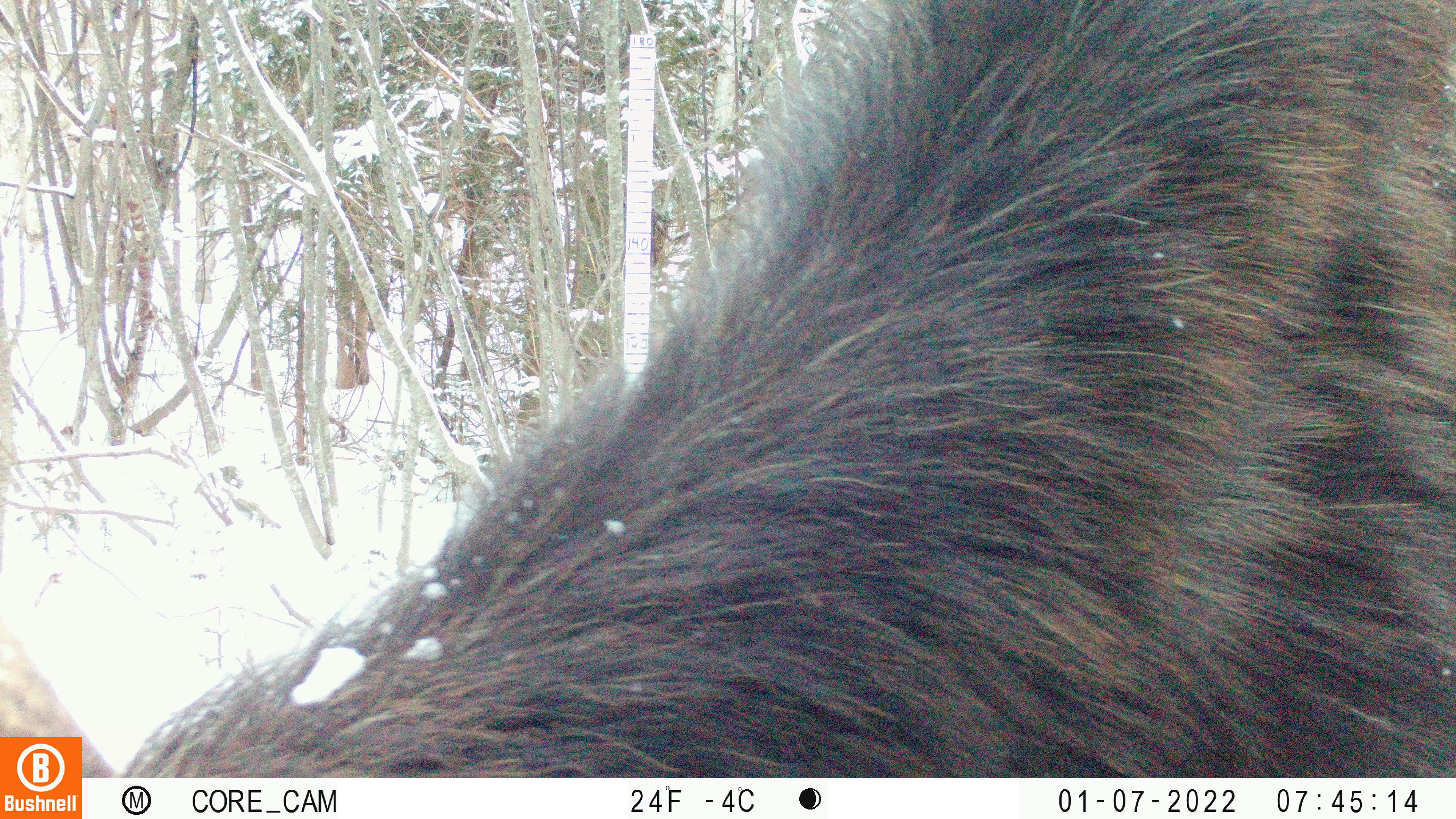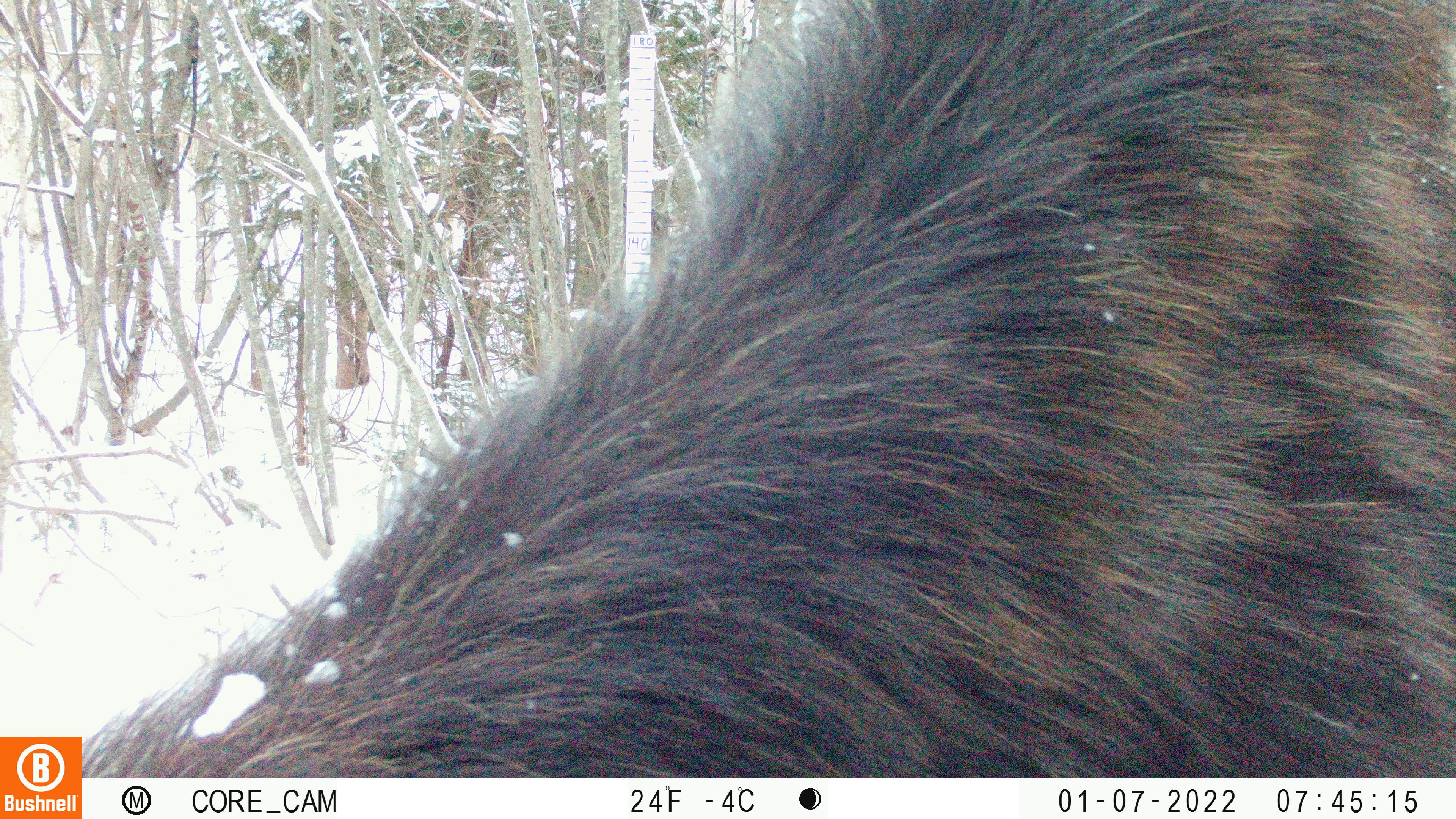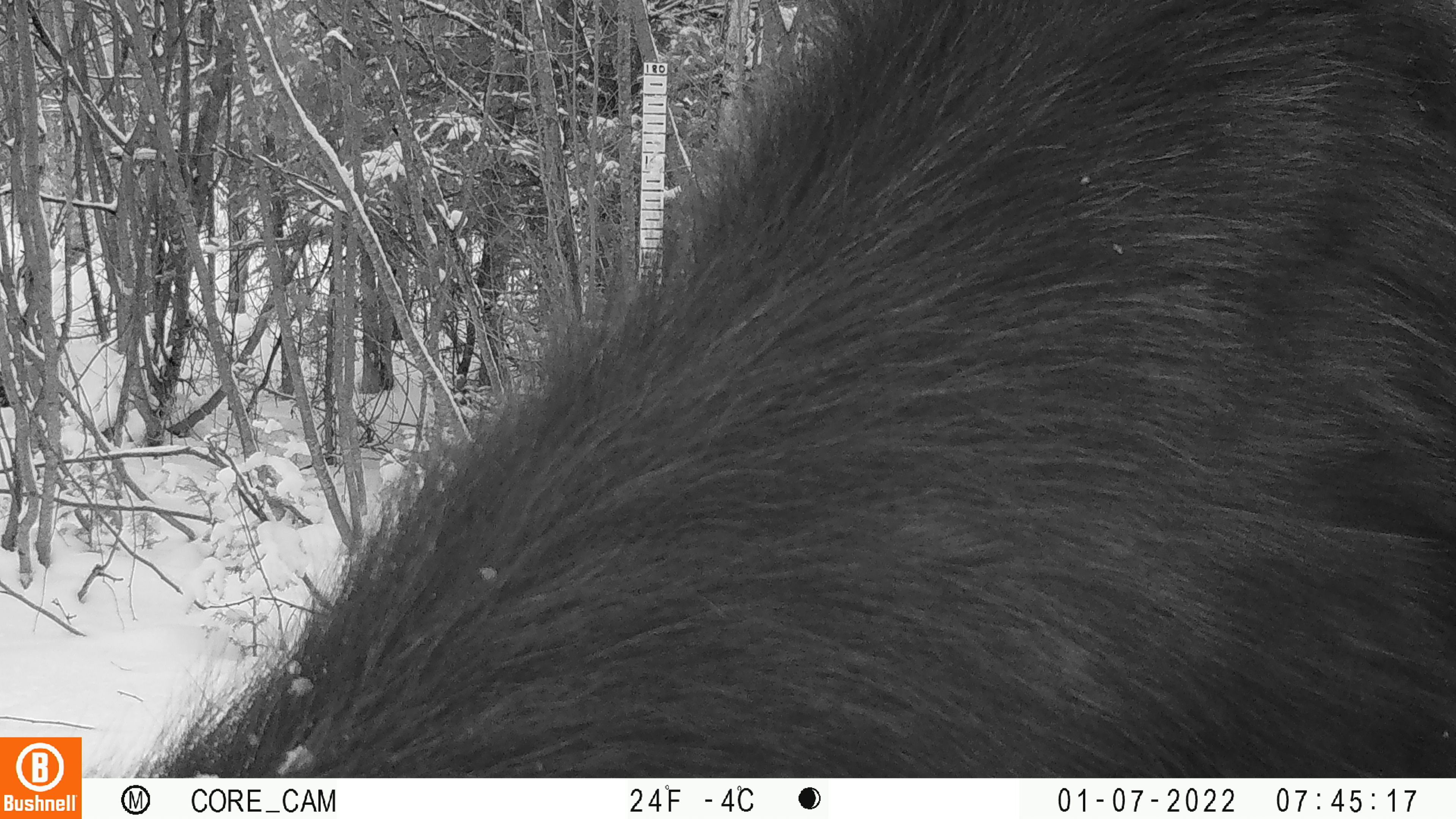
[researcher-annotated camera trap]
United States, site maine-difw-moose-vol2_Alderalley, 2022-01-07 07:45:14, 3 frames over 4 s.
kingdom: Animalia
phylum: Chordata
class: Mammalia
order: Artiodactyla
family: Cervidae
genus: Alces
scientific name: Alces alces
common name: moose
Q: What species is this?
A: Moose (Alces alces).